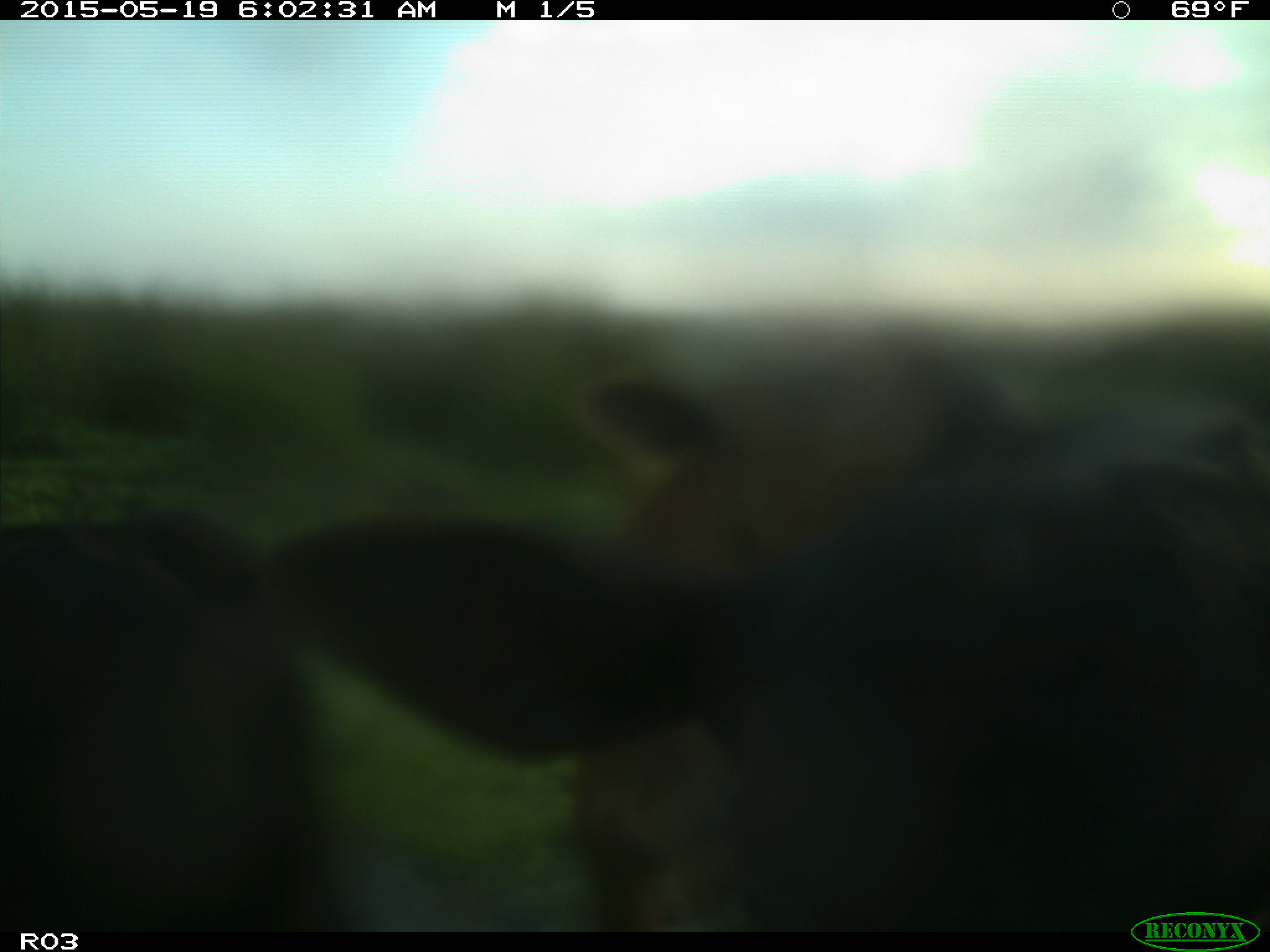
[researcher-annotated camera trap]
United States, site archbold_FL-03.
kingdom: Animalia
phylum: Chordata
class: Mammalia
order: Artiodactyla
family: Bovidae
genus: Bos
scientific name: Bos taurus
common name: domestic cow